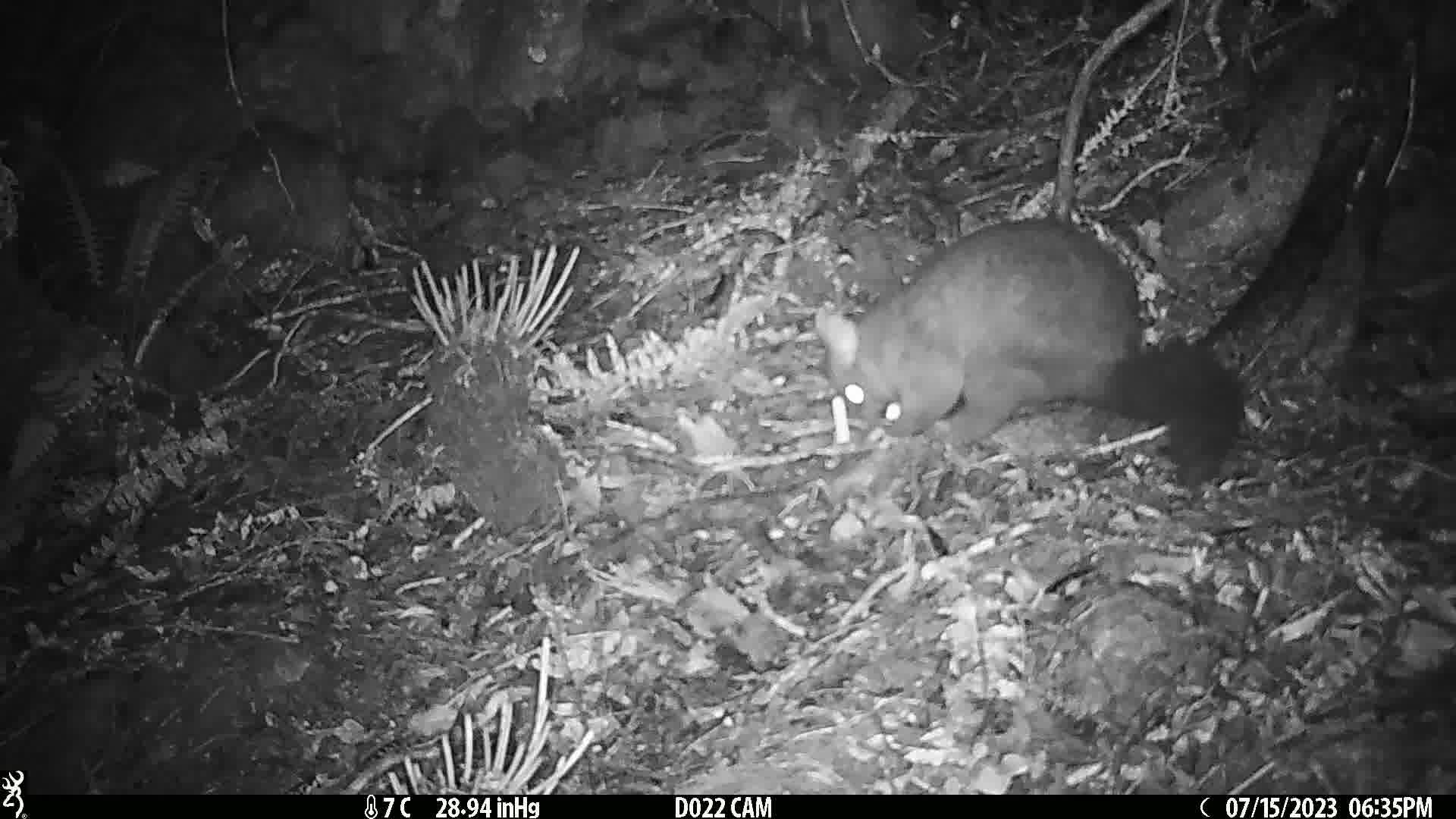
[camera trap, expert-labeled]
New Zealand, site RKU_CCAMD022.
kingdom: Animalia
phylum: Chordata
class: Mammalia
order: Diprotodontia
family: Phalangeridae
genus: Trichosurus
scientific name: Trichosurus vulpecula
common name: common brushtail possum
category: possum